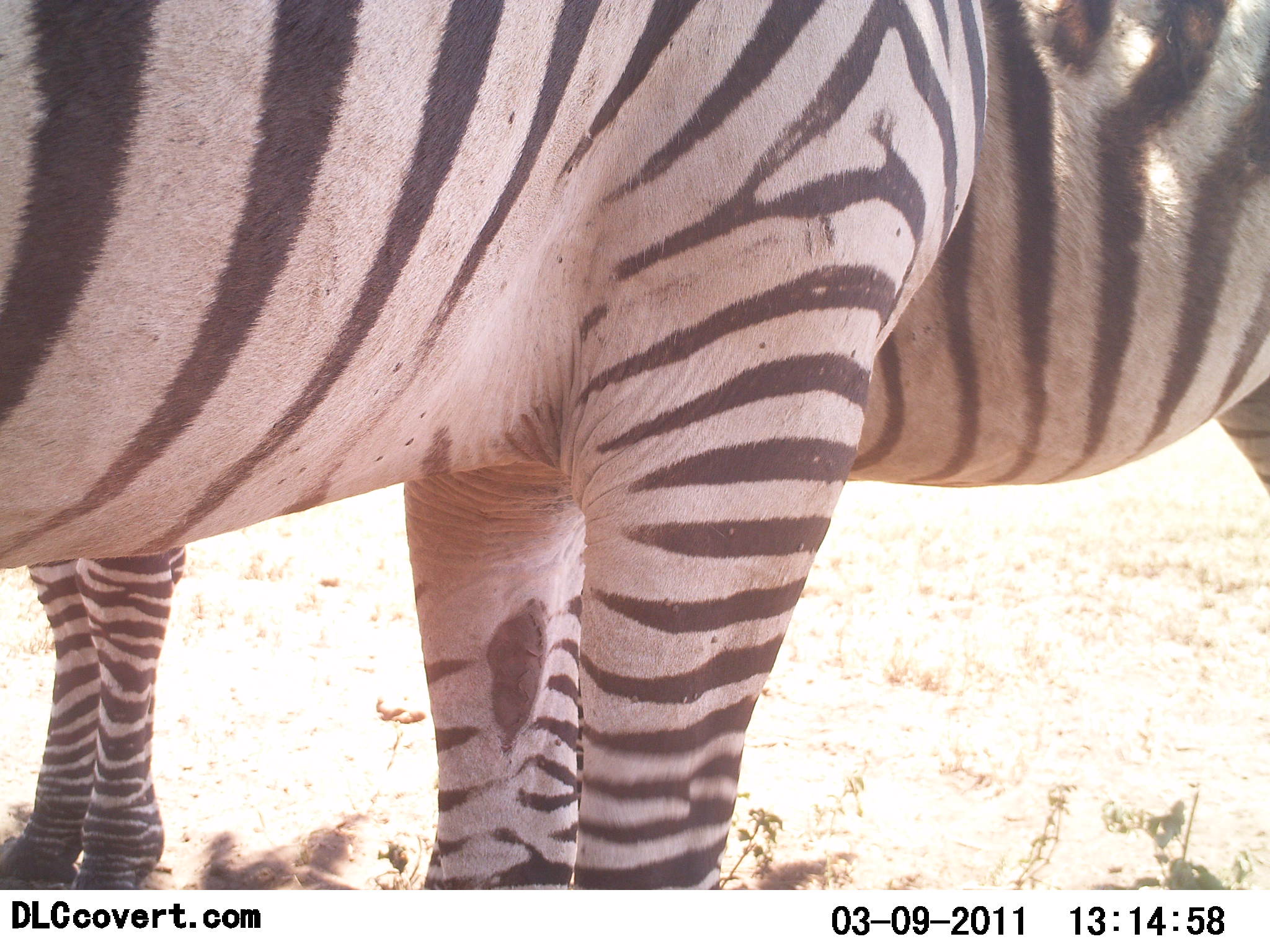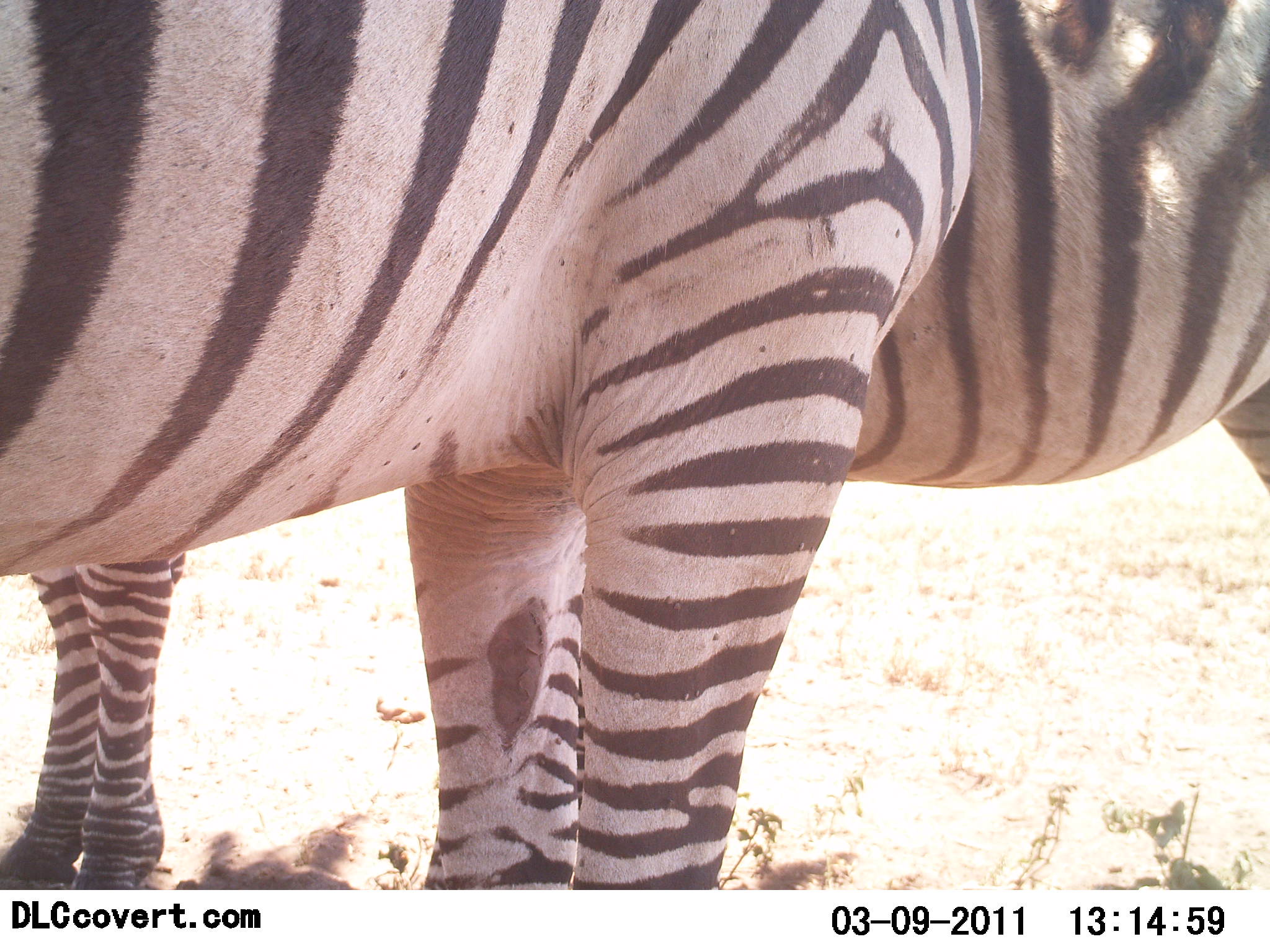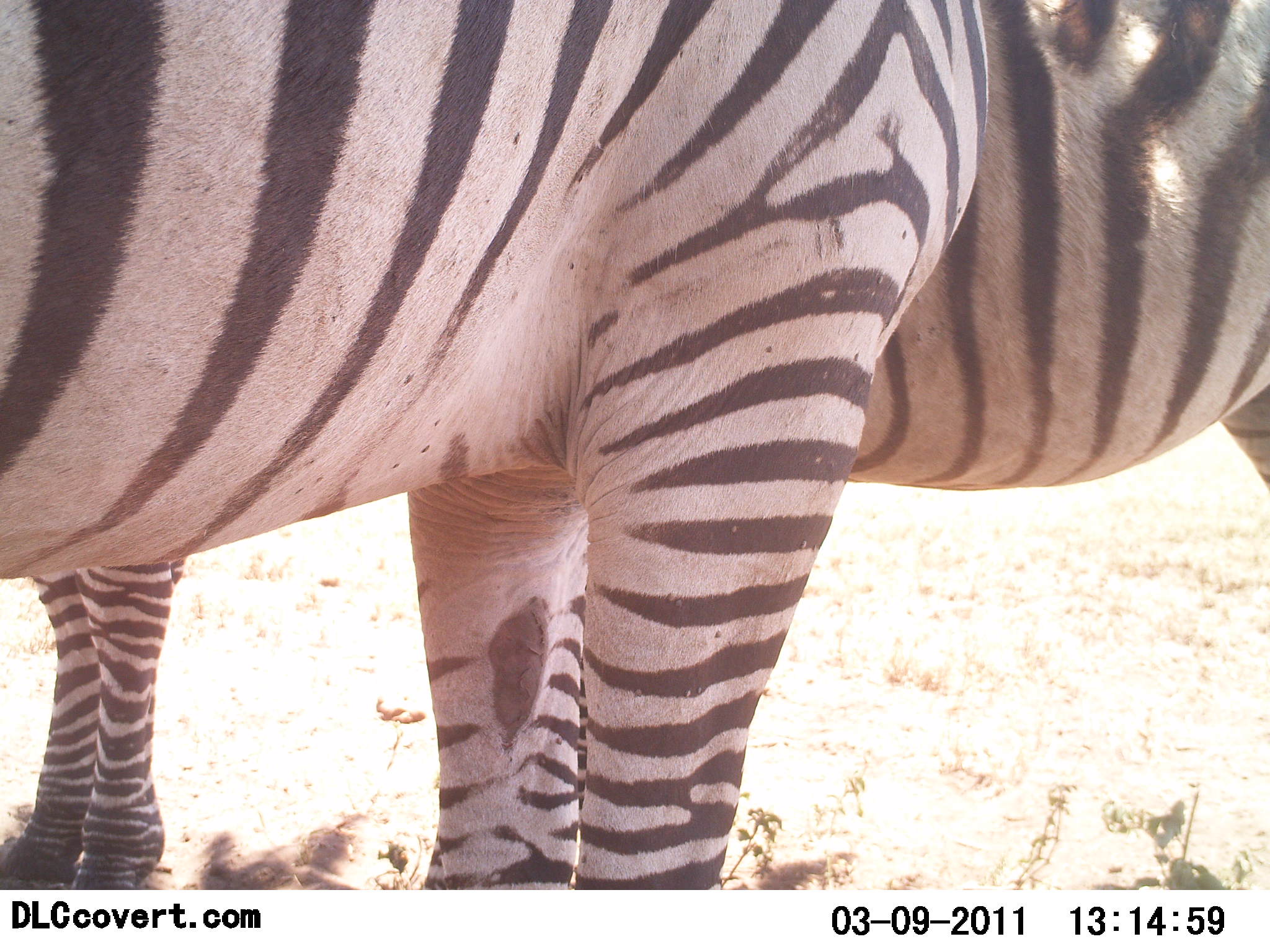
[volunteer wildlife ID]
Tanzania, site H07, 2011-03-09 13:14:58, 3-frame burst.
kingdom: Animalia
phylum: Chordata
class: Mammalia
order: Perissodactyla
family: Equidae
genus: Equus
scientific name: Equus quagga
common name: plains zebra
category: zebra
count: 2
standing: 86%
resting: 14%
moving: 0%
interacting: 7%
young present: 0%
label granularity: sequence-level